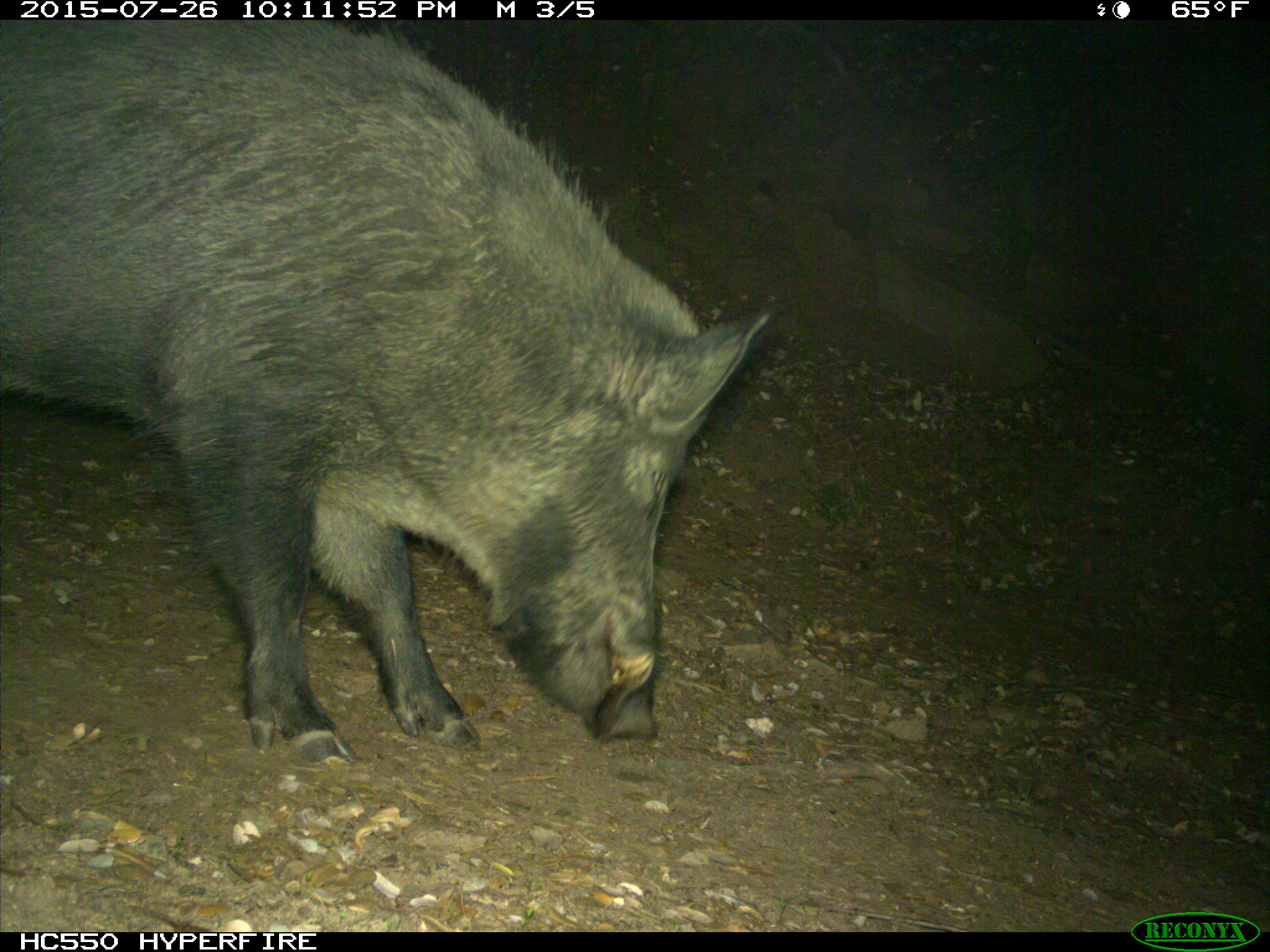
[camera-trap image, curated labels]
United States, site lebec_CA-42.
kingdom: Animalia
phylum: Chordata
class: Mammalia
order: Artiodactyla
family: Suidae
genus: Sus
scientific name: Sus scrofa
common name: wild boar